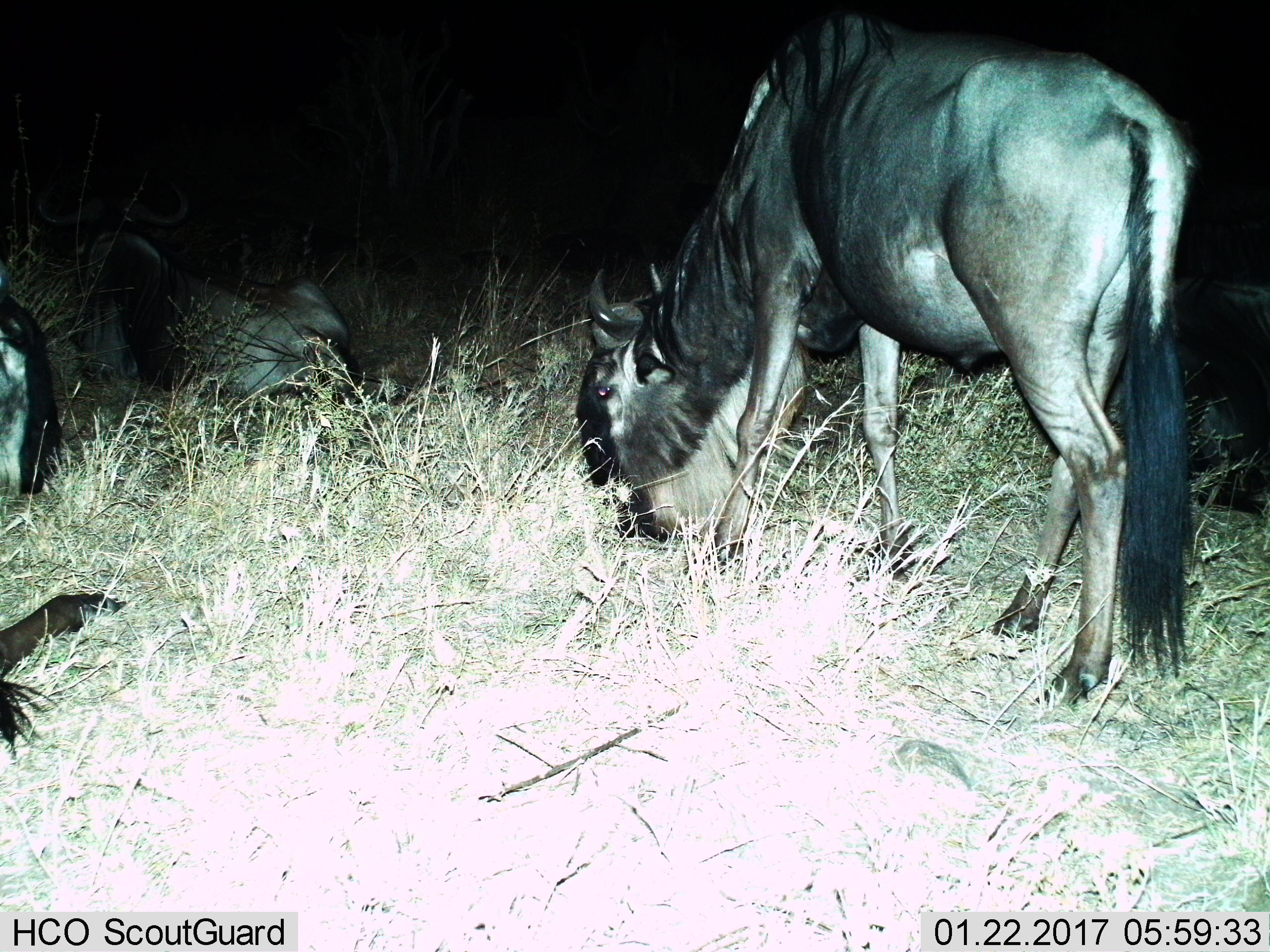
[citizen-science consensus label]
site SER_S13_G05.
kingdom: Animalia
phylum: Chordata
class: Mammalia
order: Artiodactyla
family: Bovidae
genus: Connochaetes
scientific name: Connochaetes taurinus taurinus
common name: blue wildebeest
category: wildebeestblue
Wildebeestblue (blue wildebeest) (Connochaetes taurinus taurinus), count 4. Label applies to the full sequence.